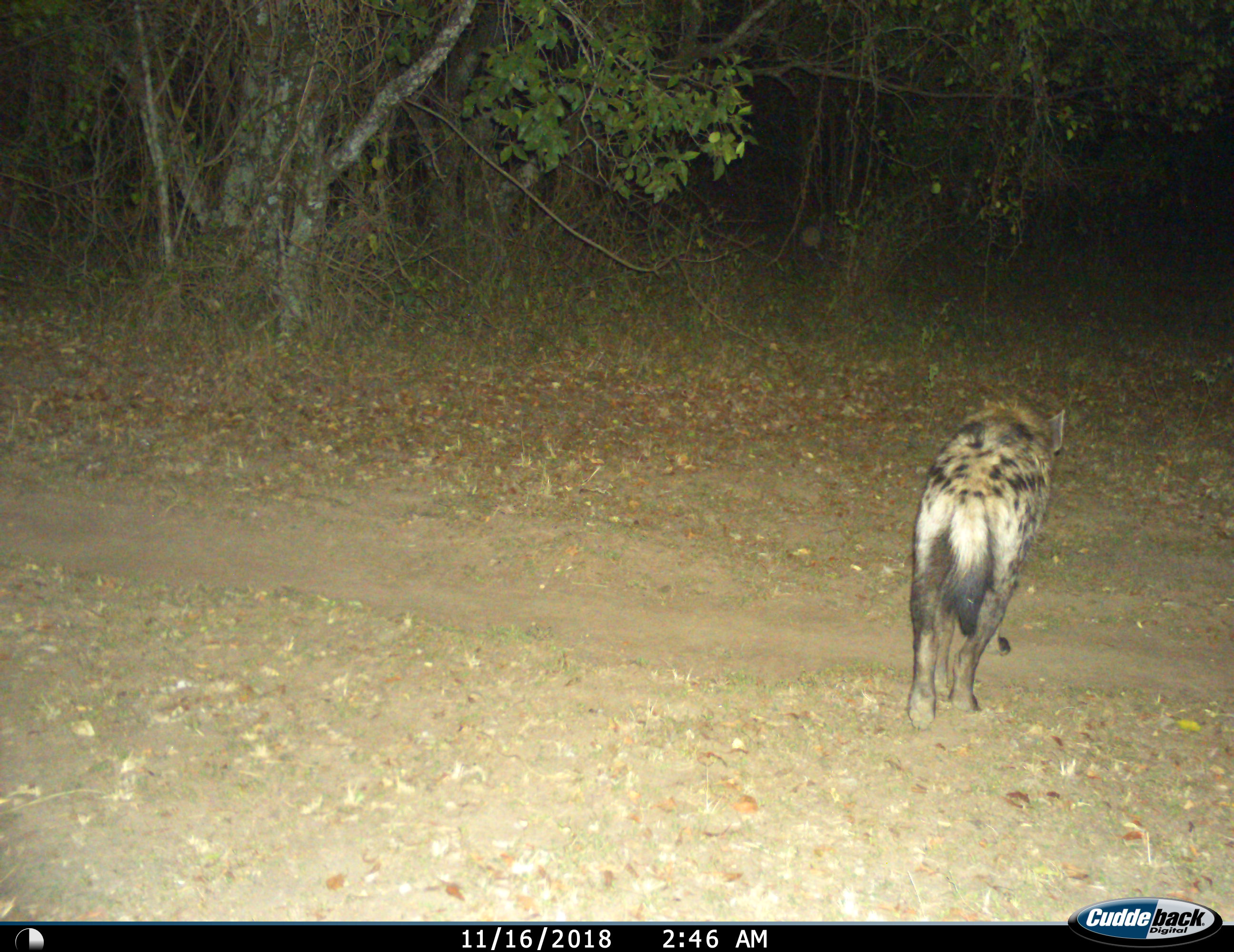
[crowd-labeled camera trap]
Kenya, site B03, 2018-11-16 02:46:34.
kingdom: Animalia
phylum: Chordata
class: Mammalia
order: Carnivora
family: Hyaenidae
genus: Crocuta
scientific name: Crocuta crocuta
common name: spotted hyena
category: hyenaspotted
Hyenaspotted (spotted hyena) (Crocuta crocuta), count 1. Behavior (volunteer vote fractions): standing 0%, resting 0%, moving 100%, interacting 0%. Young present (vote fraction): 0%. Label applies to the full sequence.